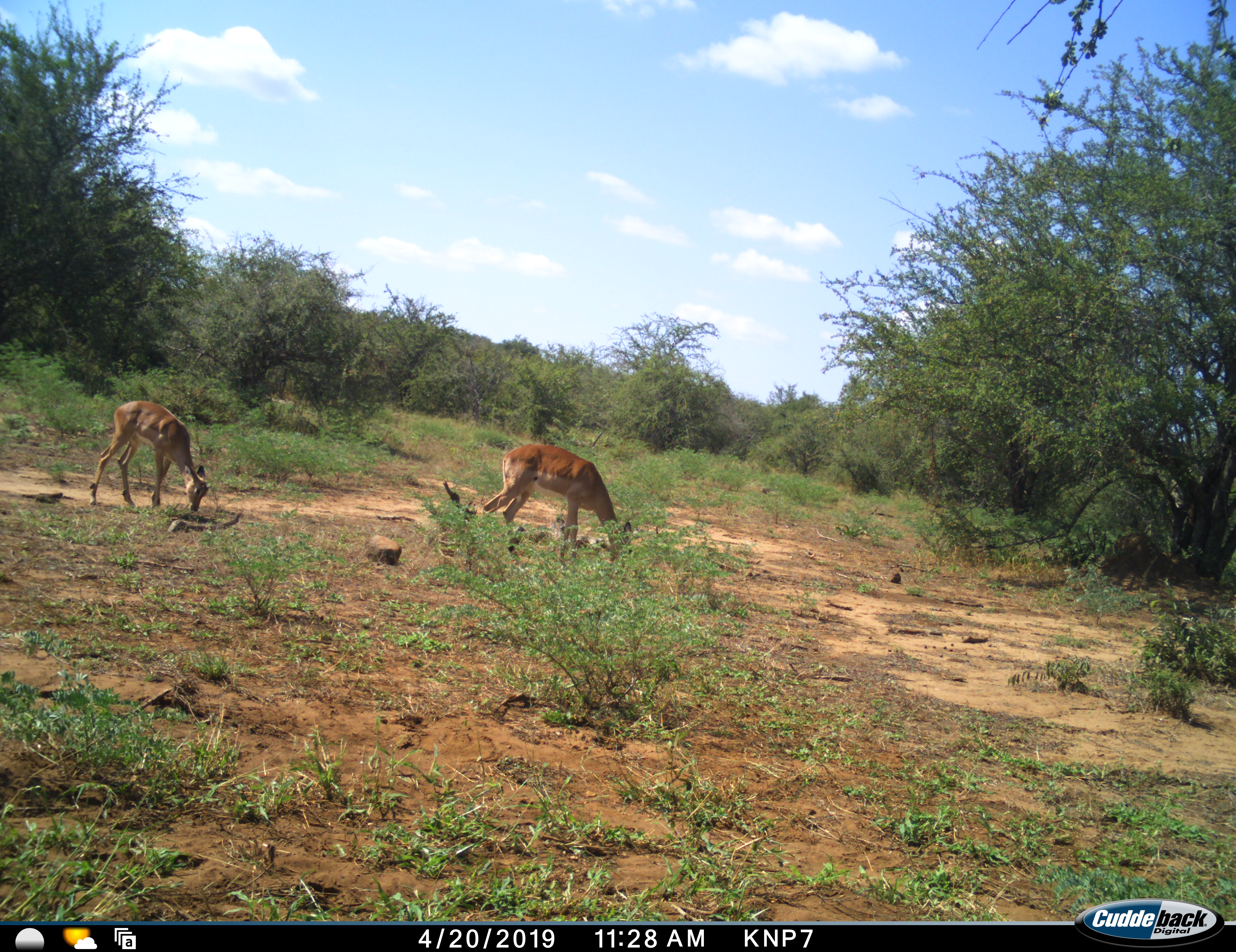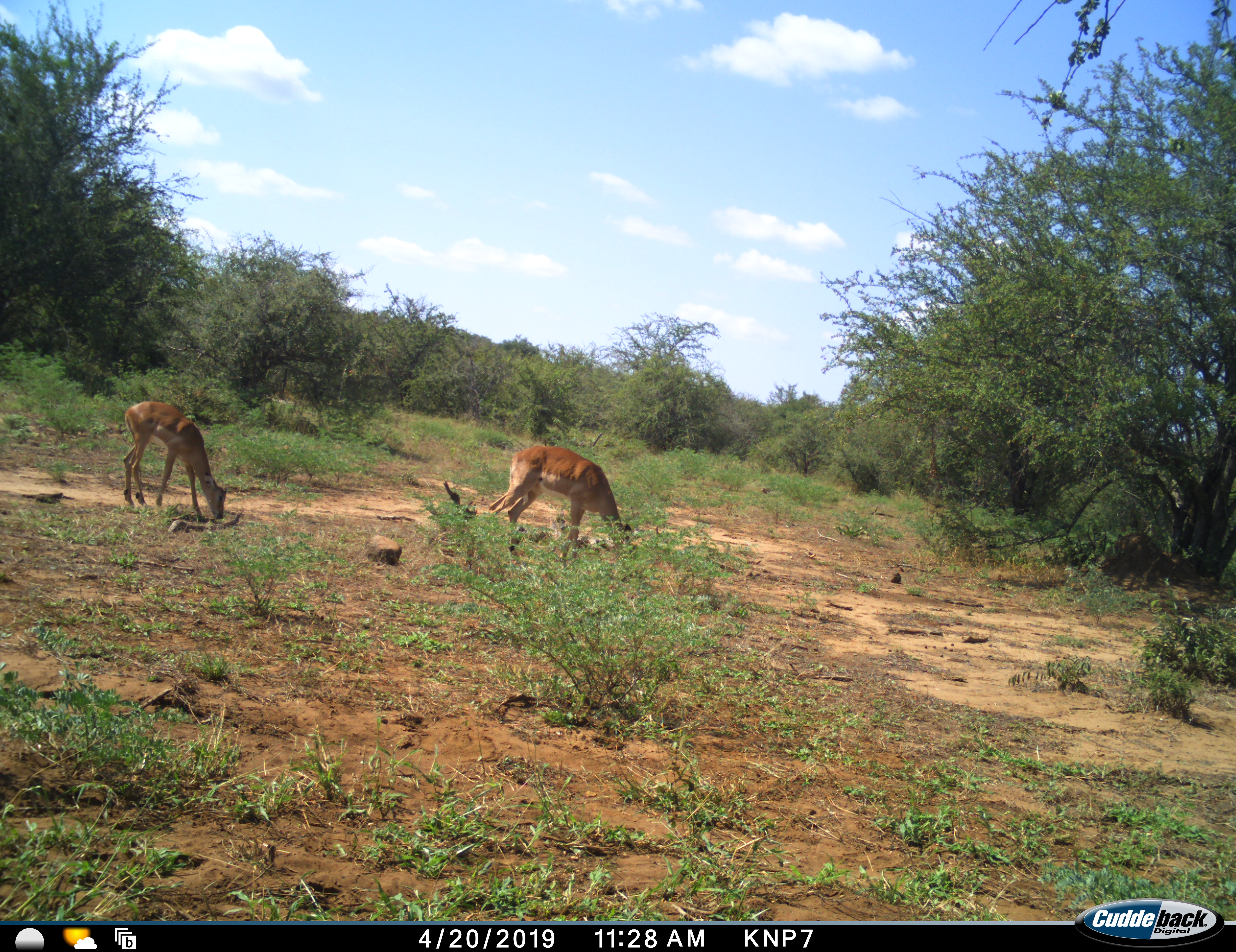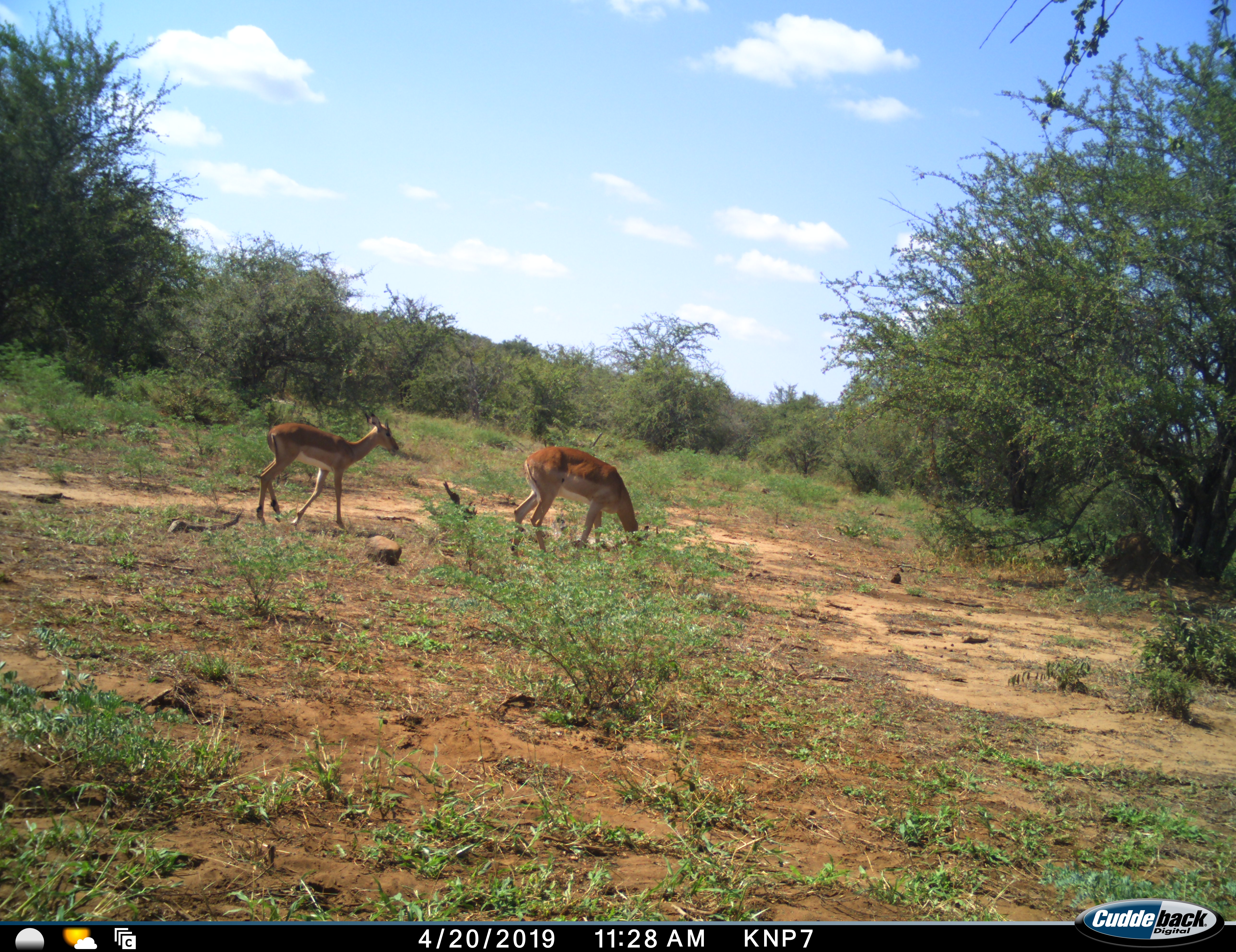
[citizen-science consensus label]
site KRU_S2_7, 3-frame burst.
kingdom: Animalia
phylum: Chordata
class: Mammalia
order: Artiodactyla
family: Bovidae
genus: Aepyceros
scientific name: Aepyceros melampus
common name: impala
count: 2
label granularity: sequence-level